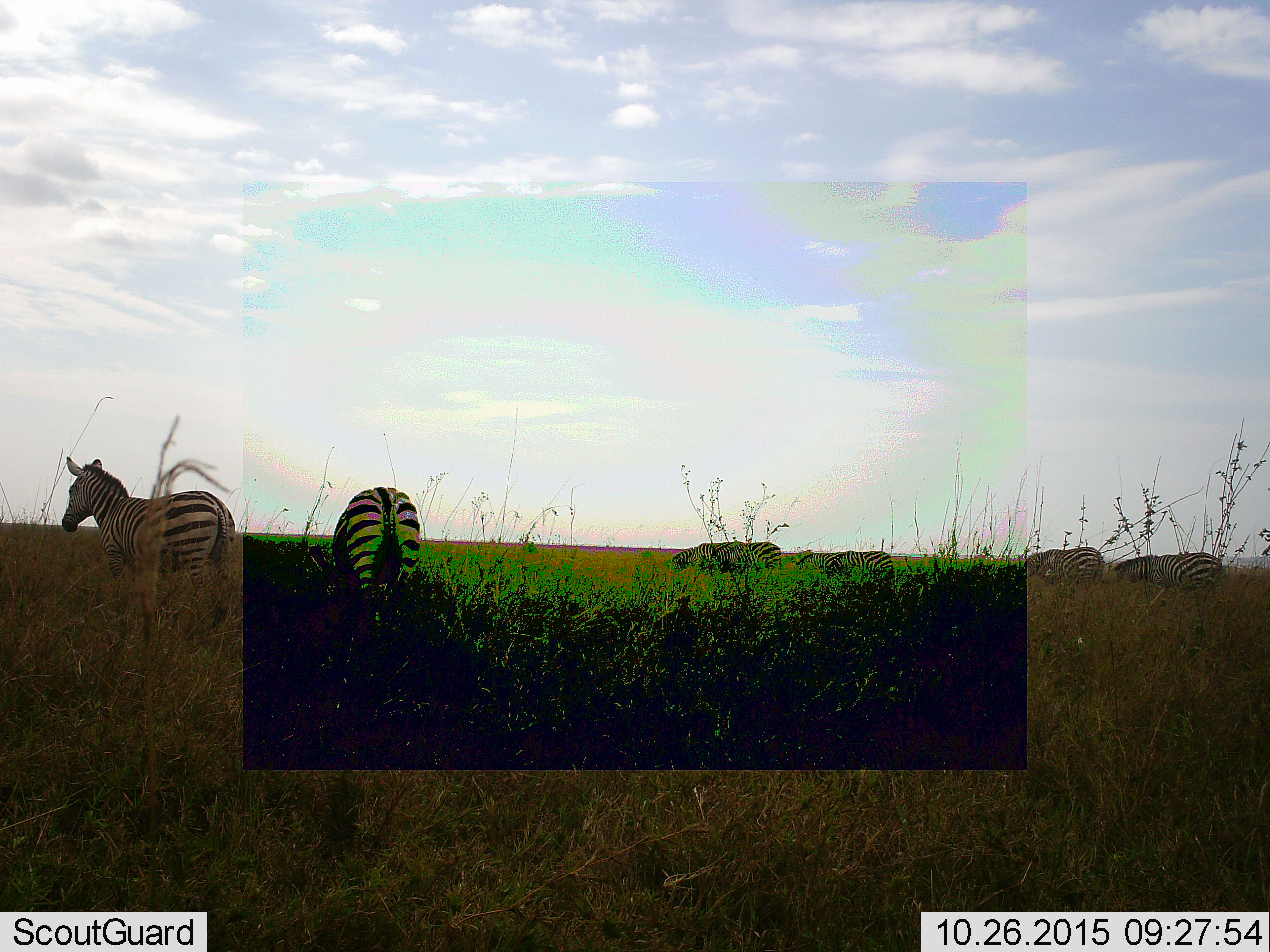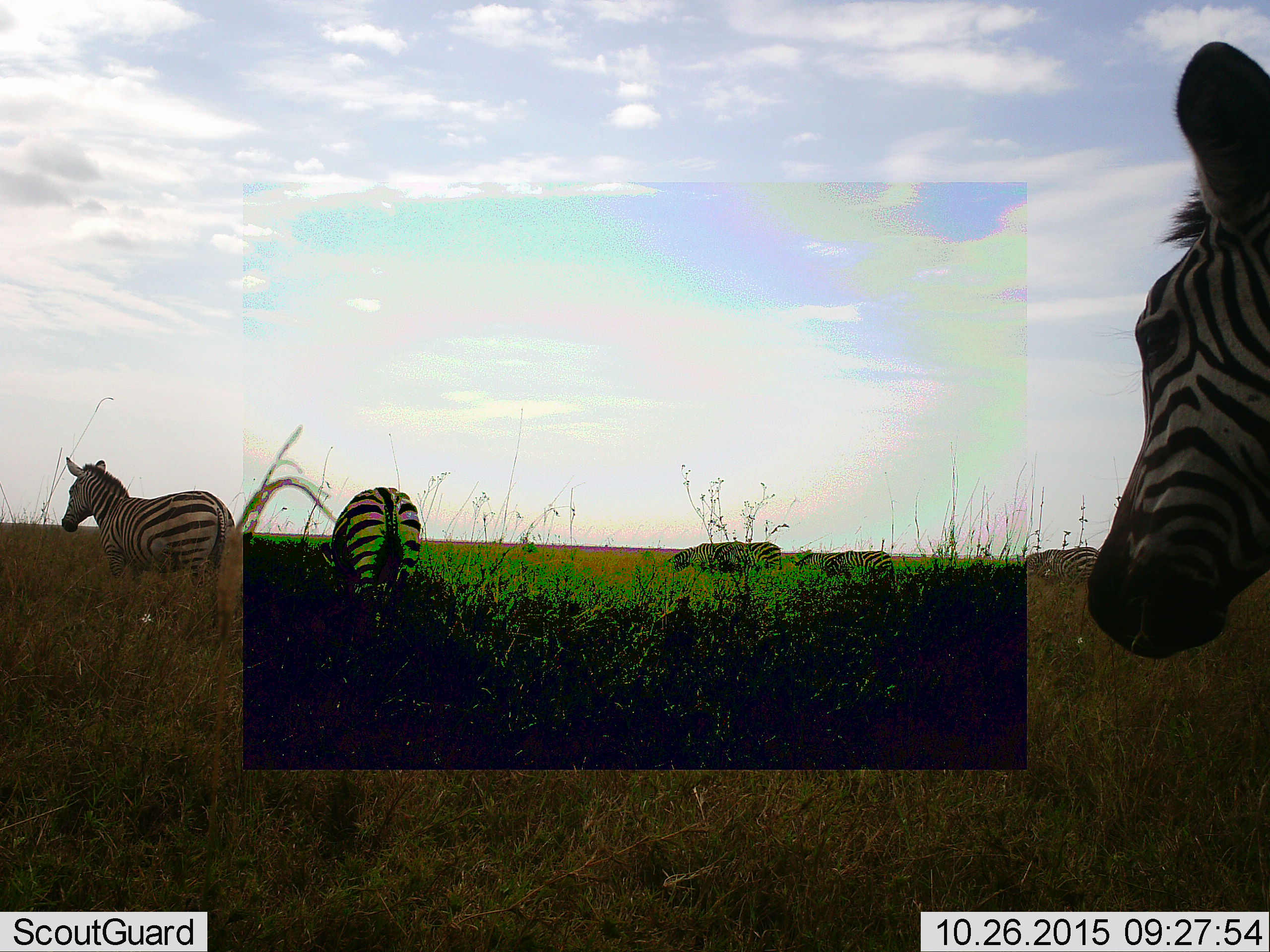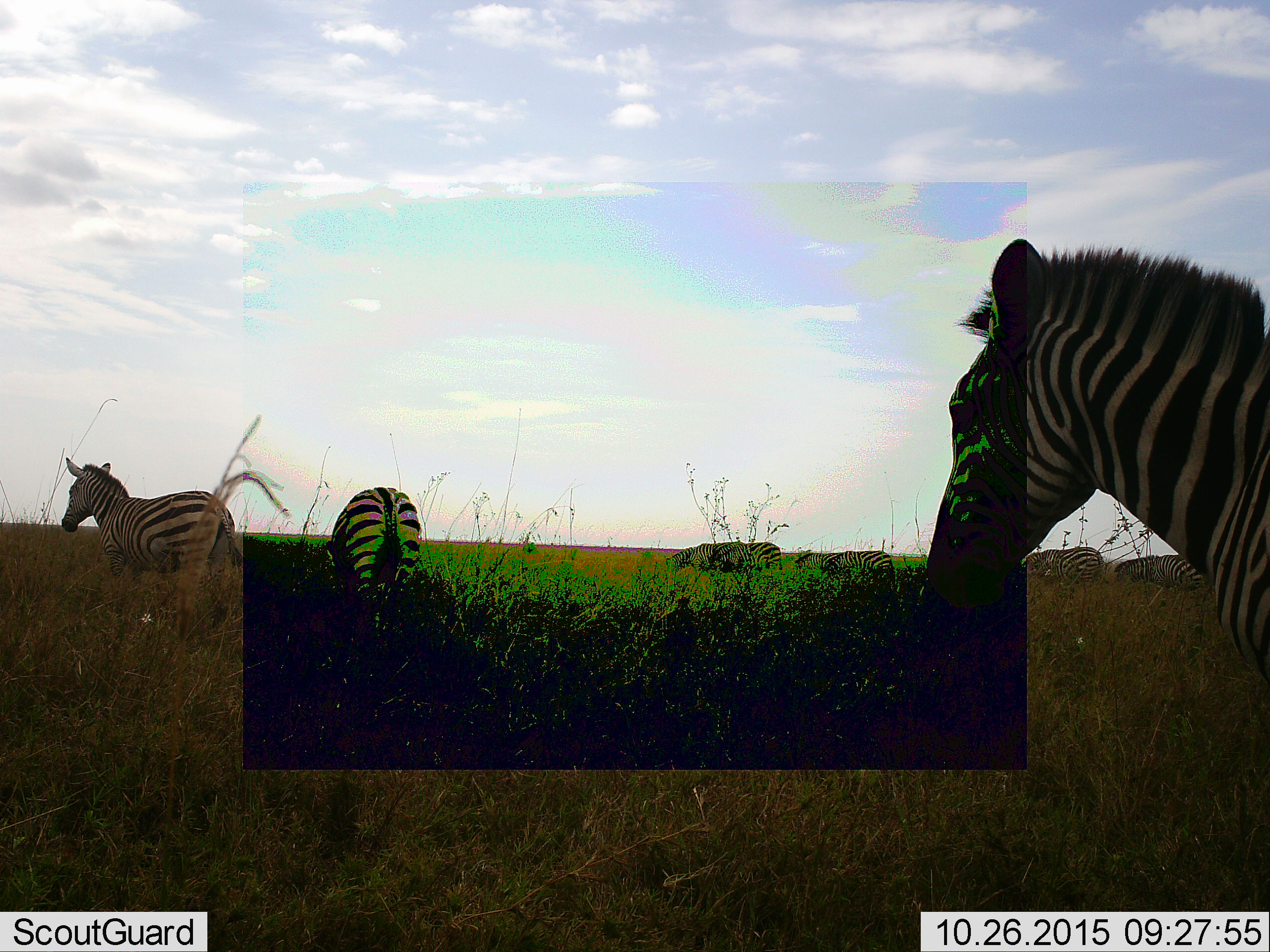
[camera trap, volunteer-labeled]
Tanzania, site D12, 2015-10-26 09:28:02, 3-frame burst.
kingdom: Animalia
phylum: Chordata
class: Mammalia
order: Perissodactyla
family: Equidae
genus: Equus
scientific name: Equus quagga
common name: plains zebra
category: zebra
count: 8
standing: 65%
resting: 0%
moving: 50%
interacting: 0%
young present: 5%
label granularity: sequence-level